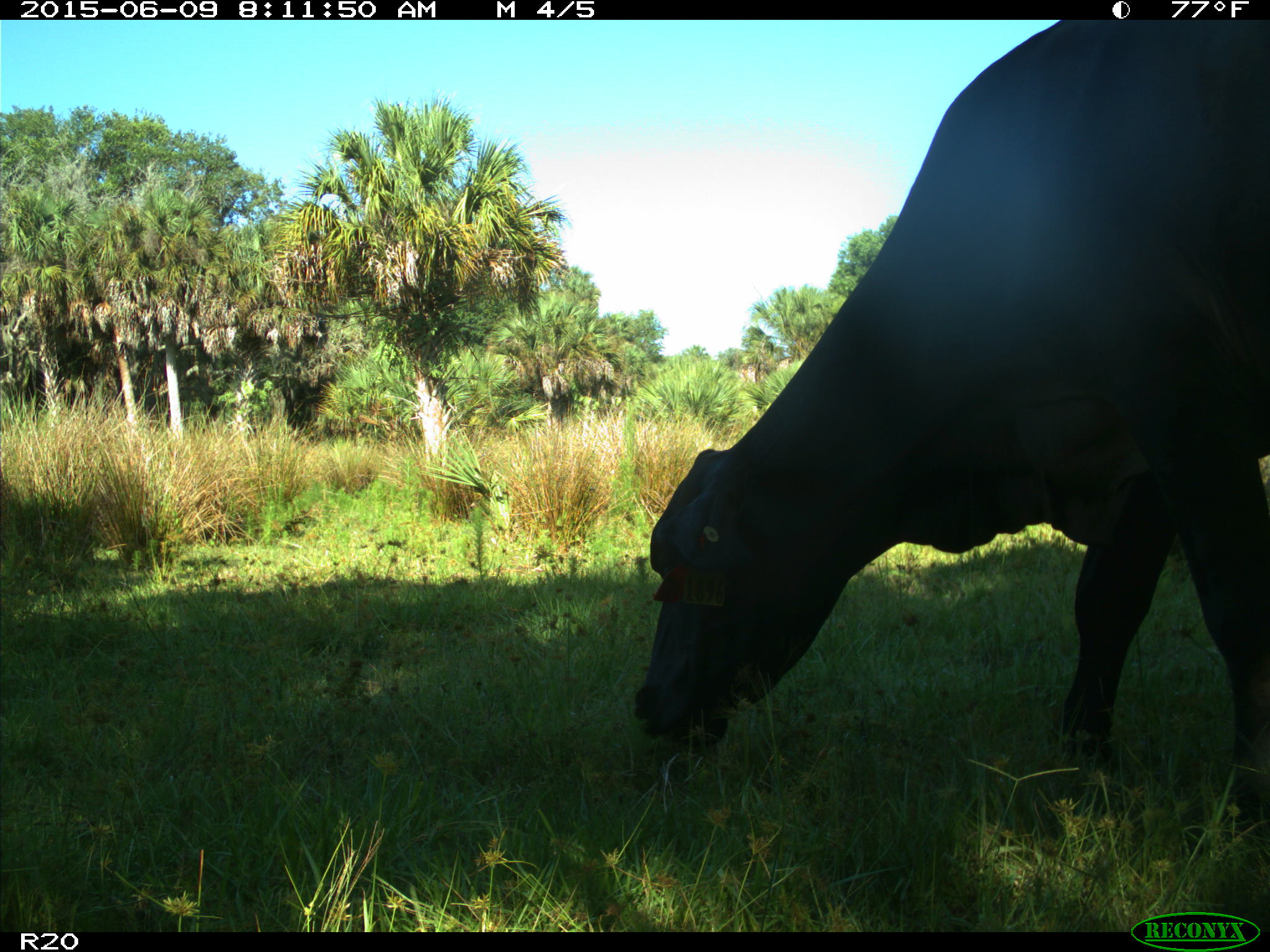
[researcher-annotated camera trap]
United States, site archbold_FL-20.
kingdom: Animalia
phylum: Chordata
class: Mammalia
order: Artiodactyla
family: Bovidae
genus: Bos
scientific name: Bos taurus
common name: domestic cow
Bos taurus (domestic cow).